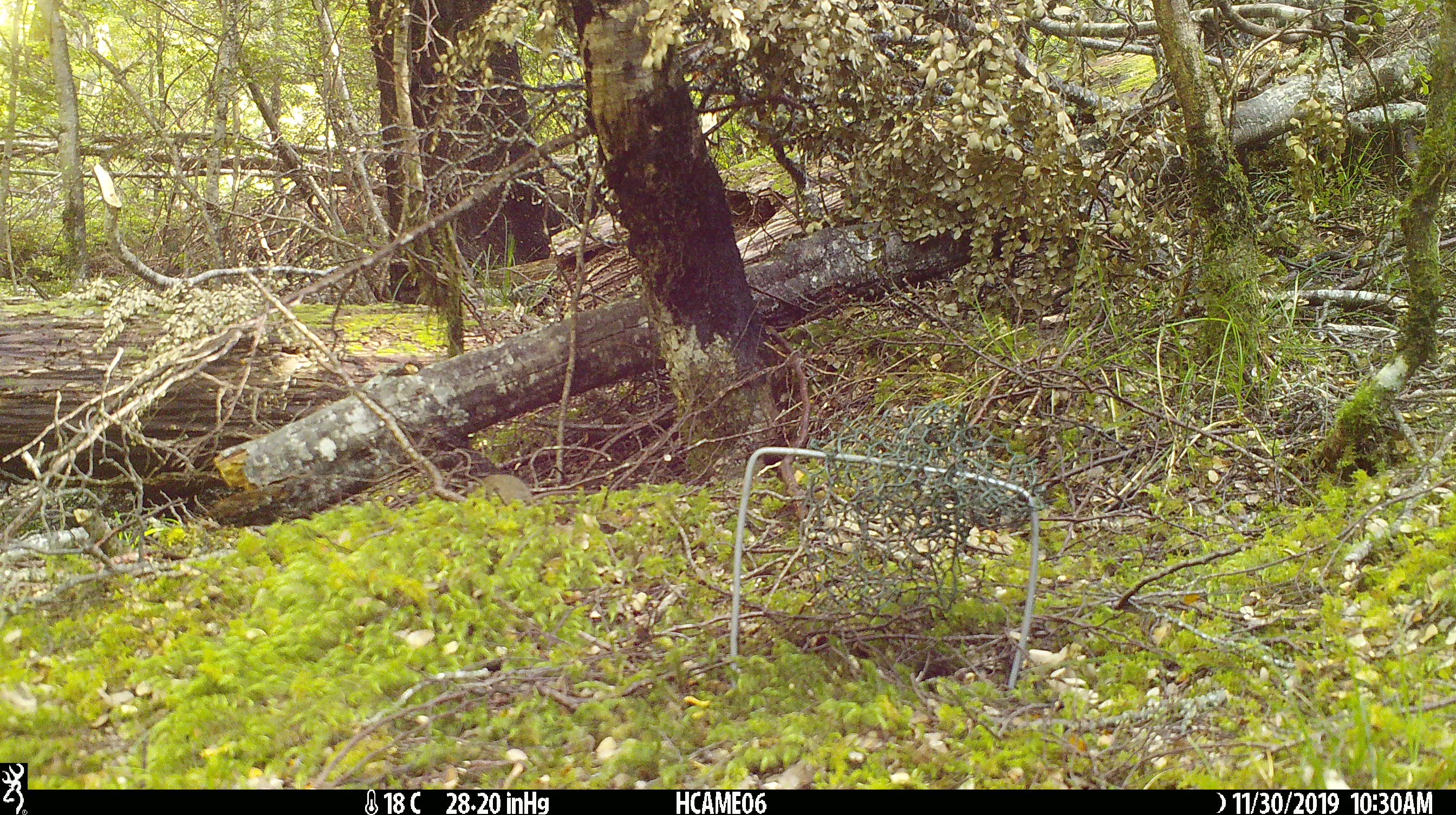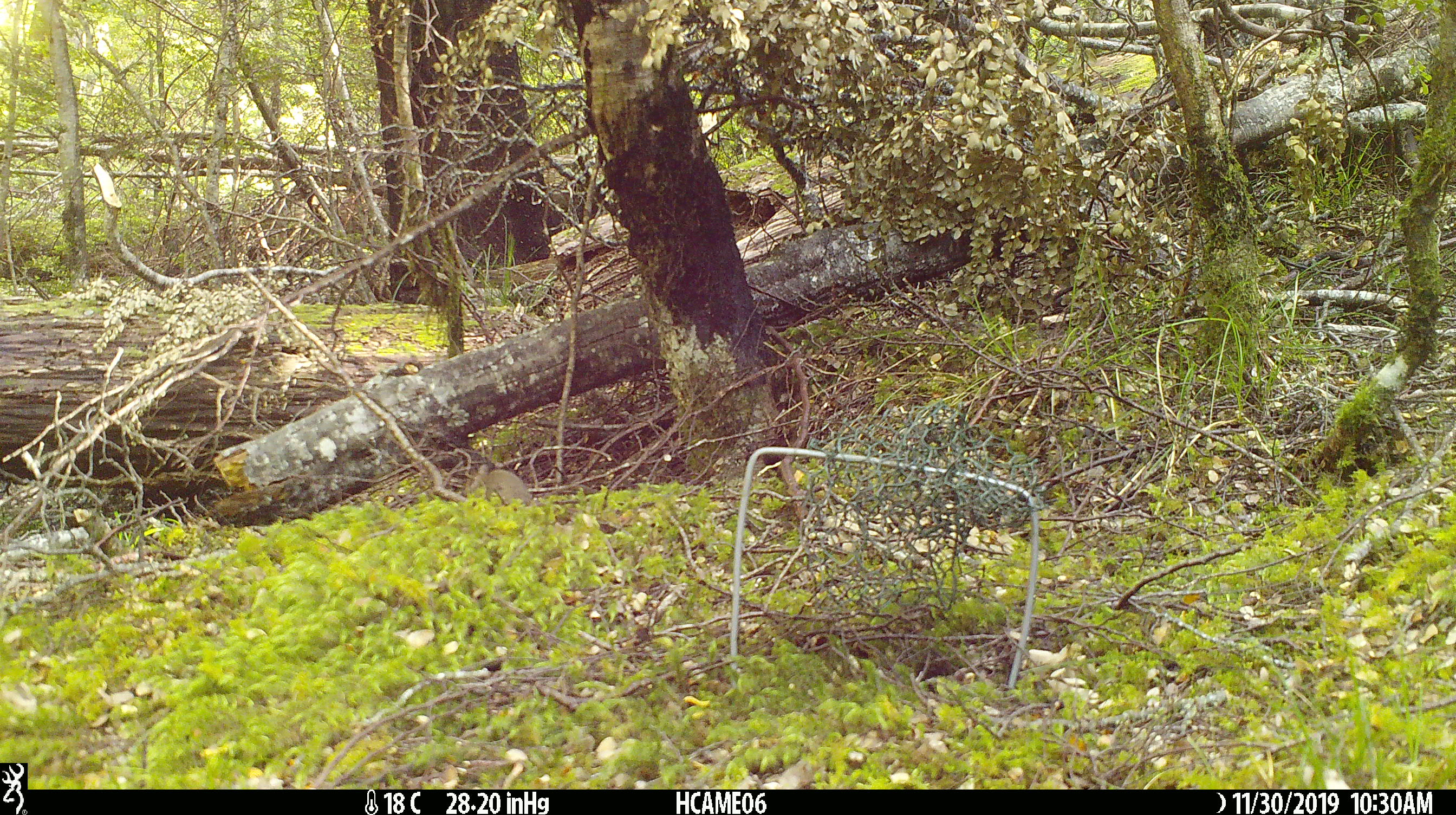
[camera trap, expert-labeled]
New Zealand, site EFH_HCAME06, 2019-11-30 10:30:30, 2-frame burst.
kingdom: Animalia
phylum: Chordata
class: Mammalia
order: Rodentia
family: Muridae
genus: Mus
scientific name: Mus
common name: mouse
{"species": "mouse (Mus)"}